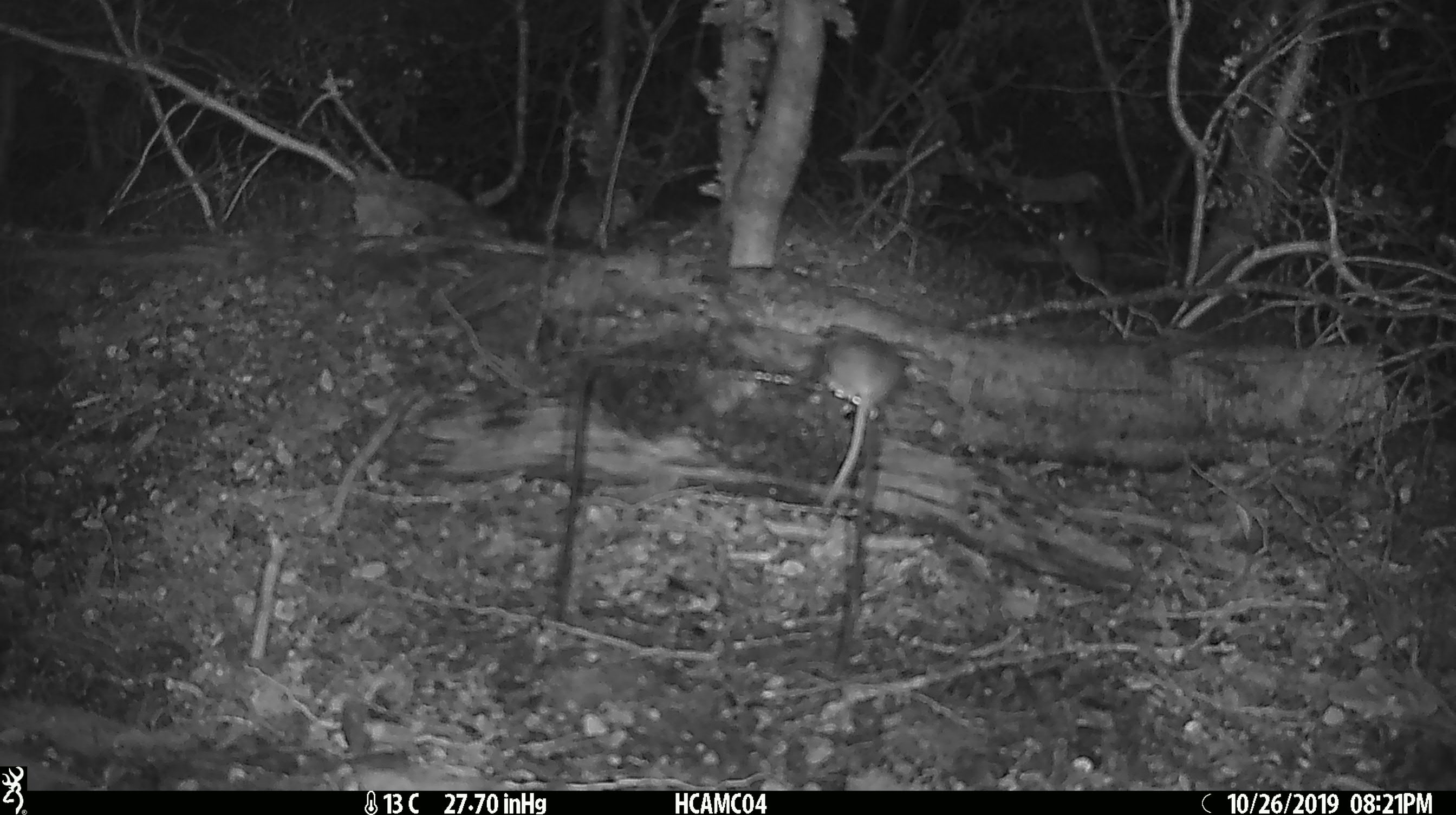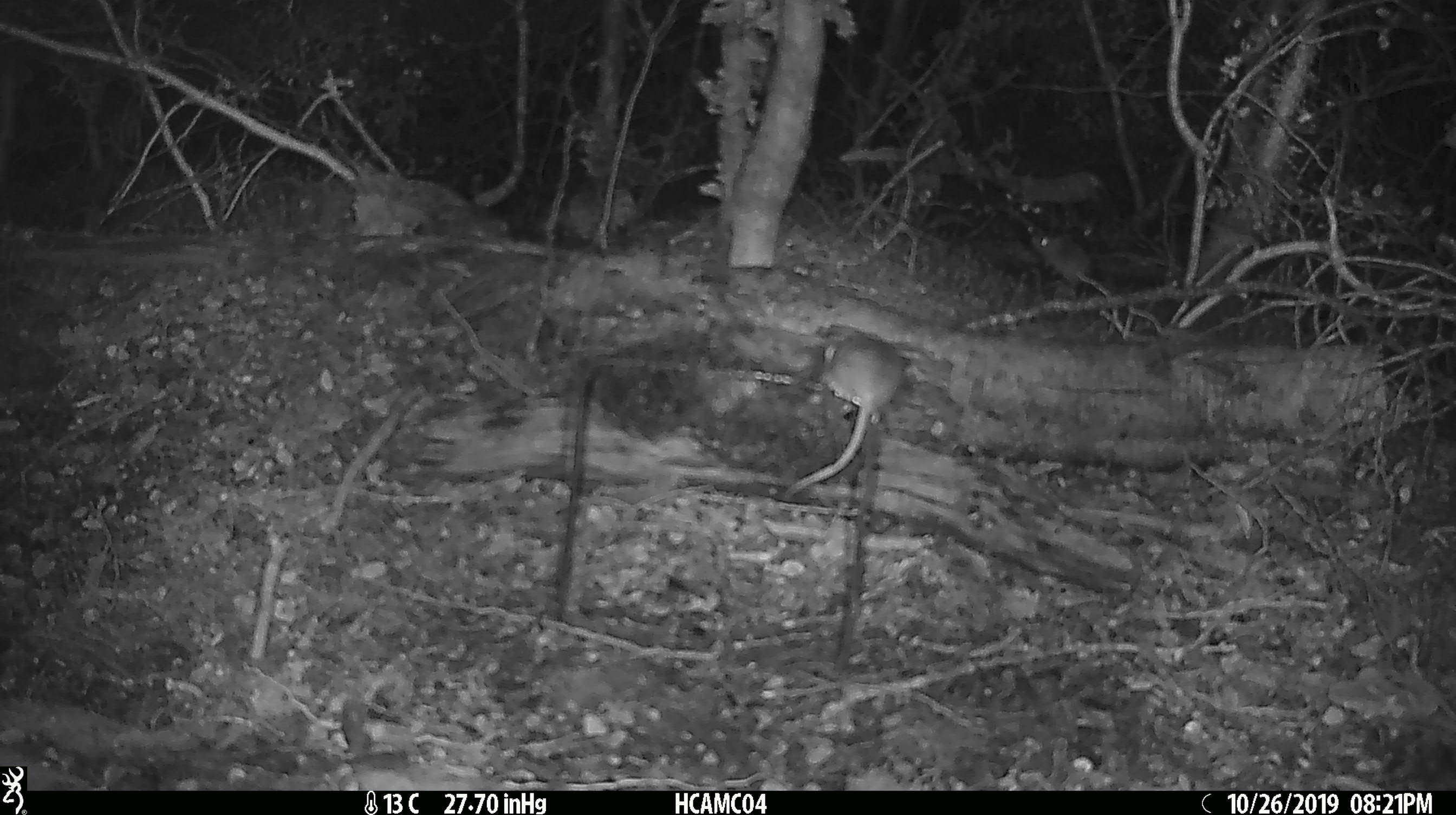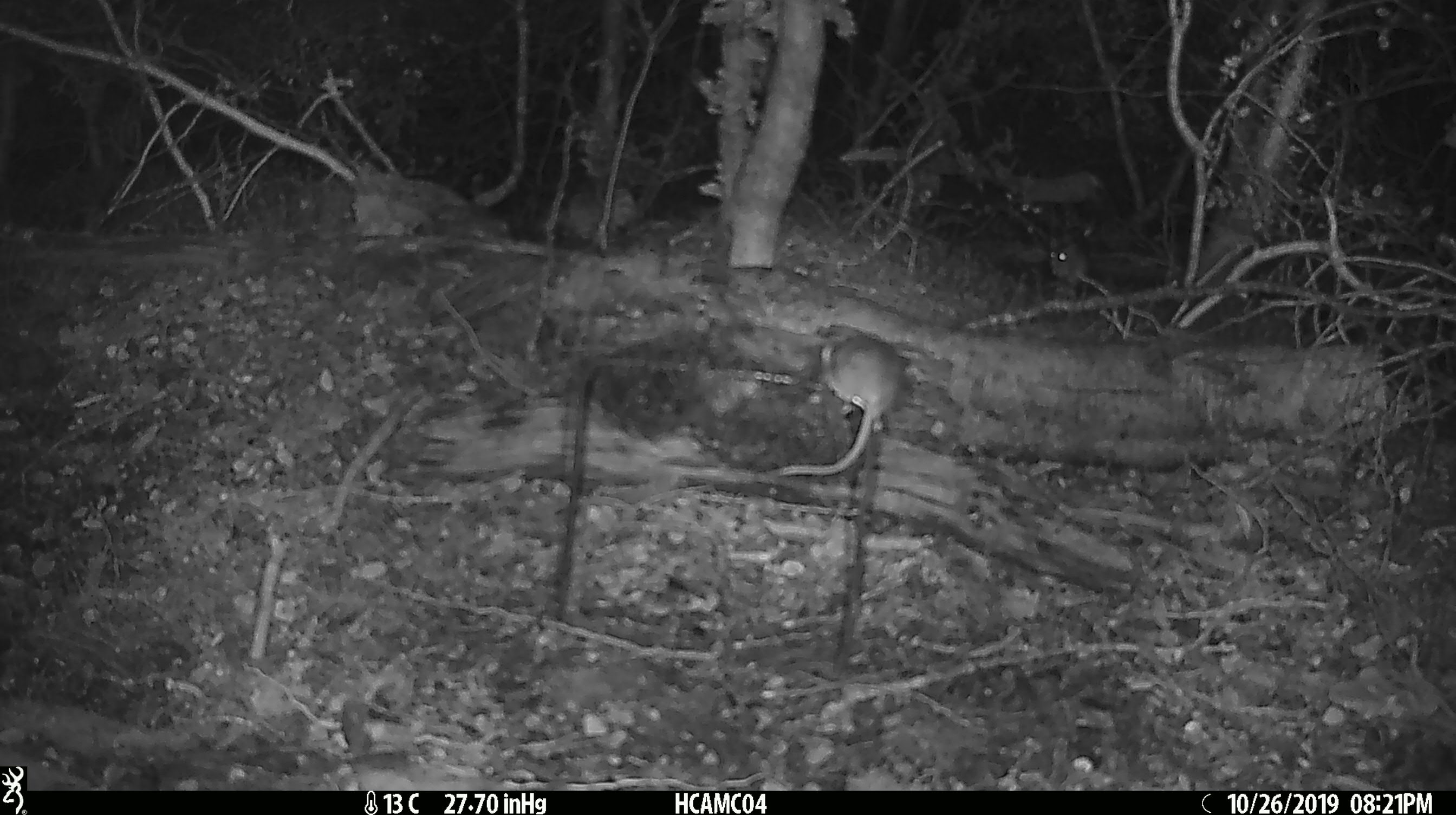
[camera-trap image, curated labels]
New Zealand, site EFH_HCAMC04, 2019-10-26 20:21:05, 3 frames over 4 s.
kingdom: Animalia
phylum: Chordata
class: Mammalia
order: Rodentia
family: Muridae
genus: Mus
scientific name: Mus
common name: mouse